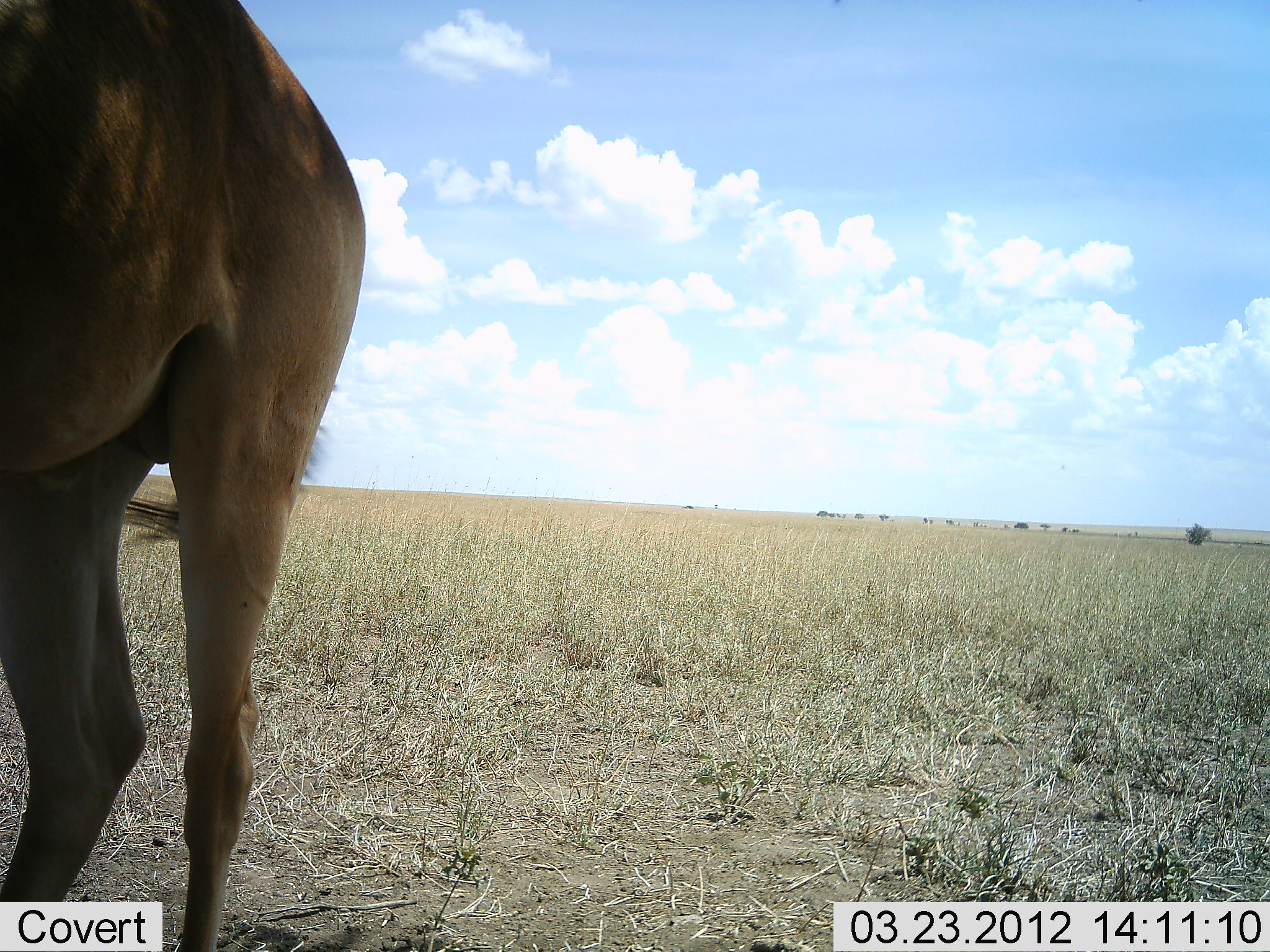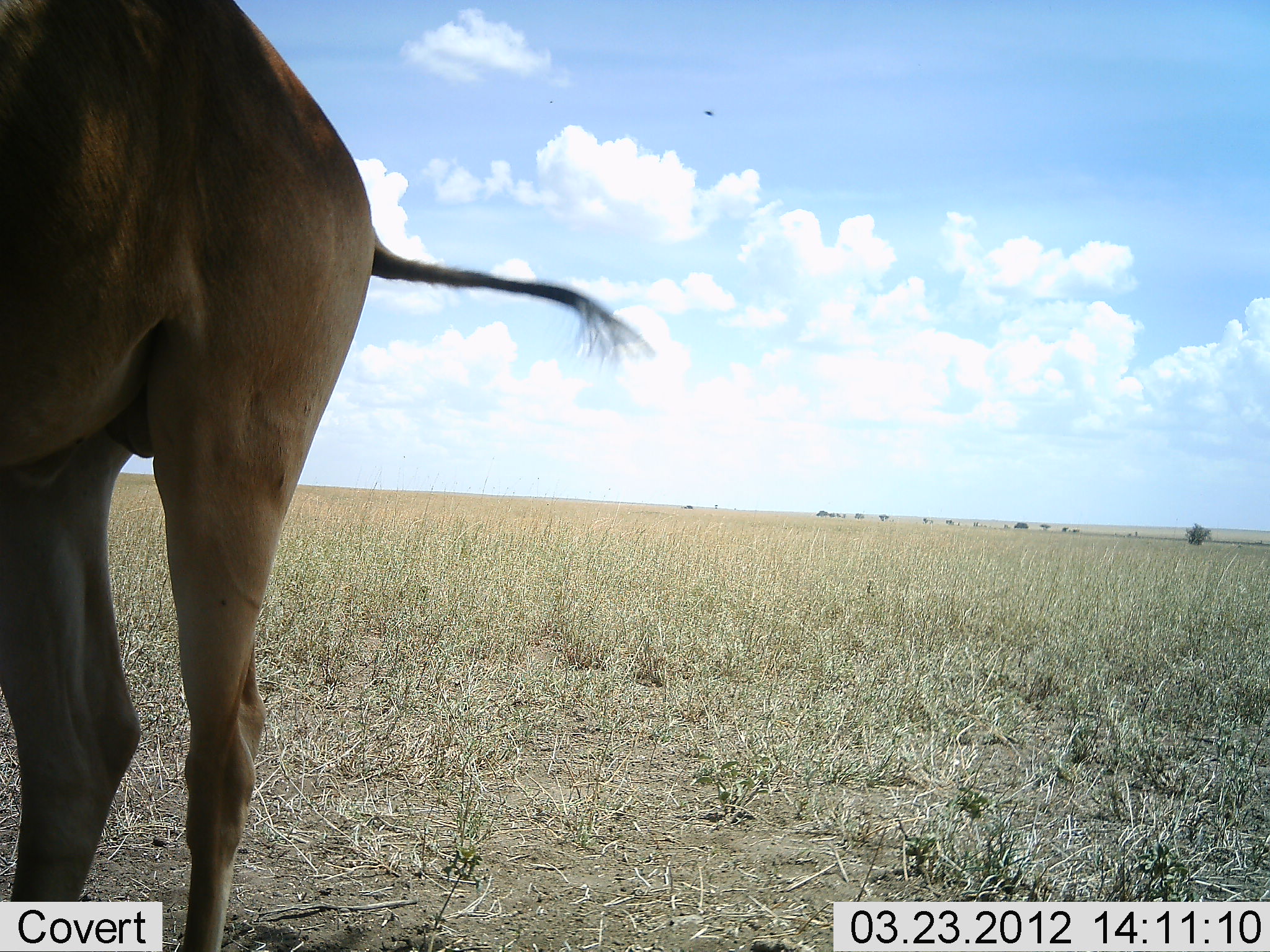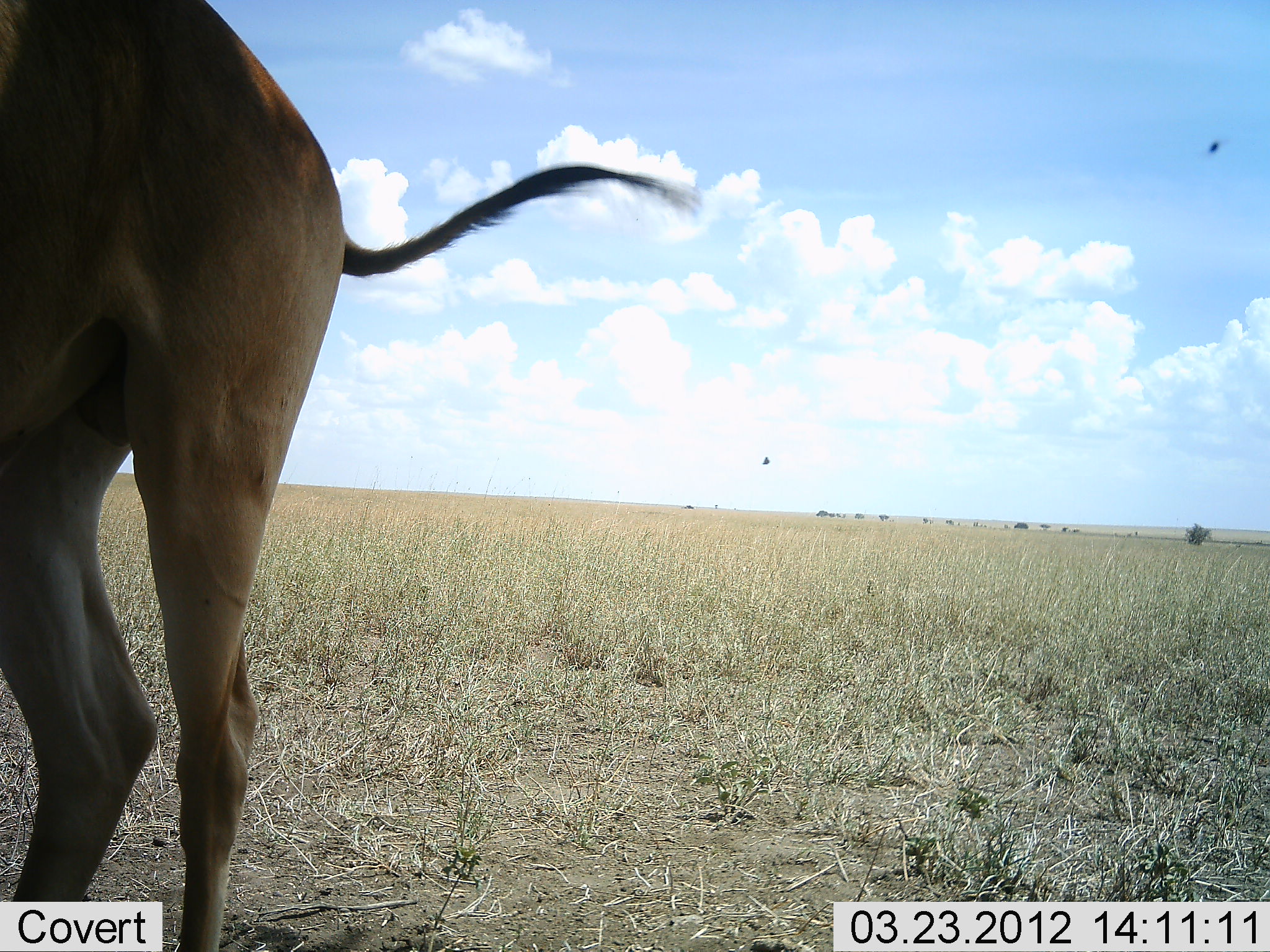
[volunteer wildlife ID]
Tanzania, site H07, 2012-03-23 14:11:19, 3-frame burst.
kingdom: Animalia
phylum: Chordata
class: Mammalia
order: Artiodactyla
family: Bovidae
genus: Alcelaphus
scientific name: Alcelaphus buselaphus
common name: hartebeest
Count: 1.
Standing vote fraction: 95%.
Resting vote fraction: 5%.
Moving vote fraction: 0%.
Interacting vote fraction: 0%.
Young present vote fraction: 0%.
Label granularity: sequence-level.